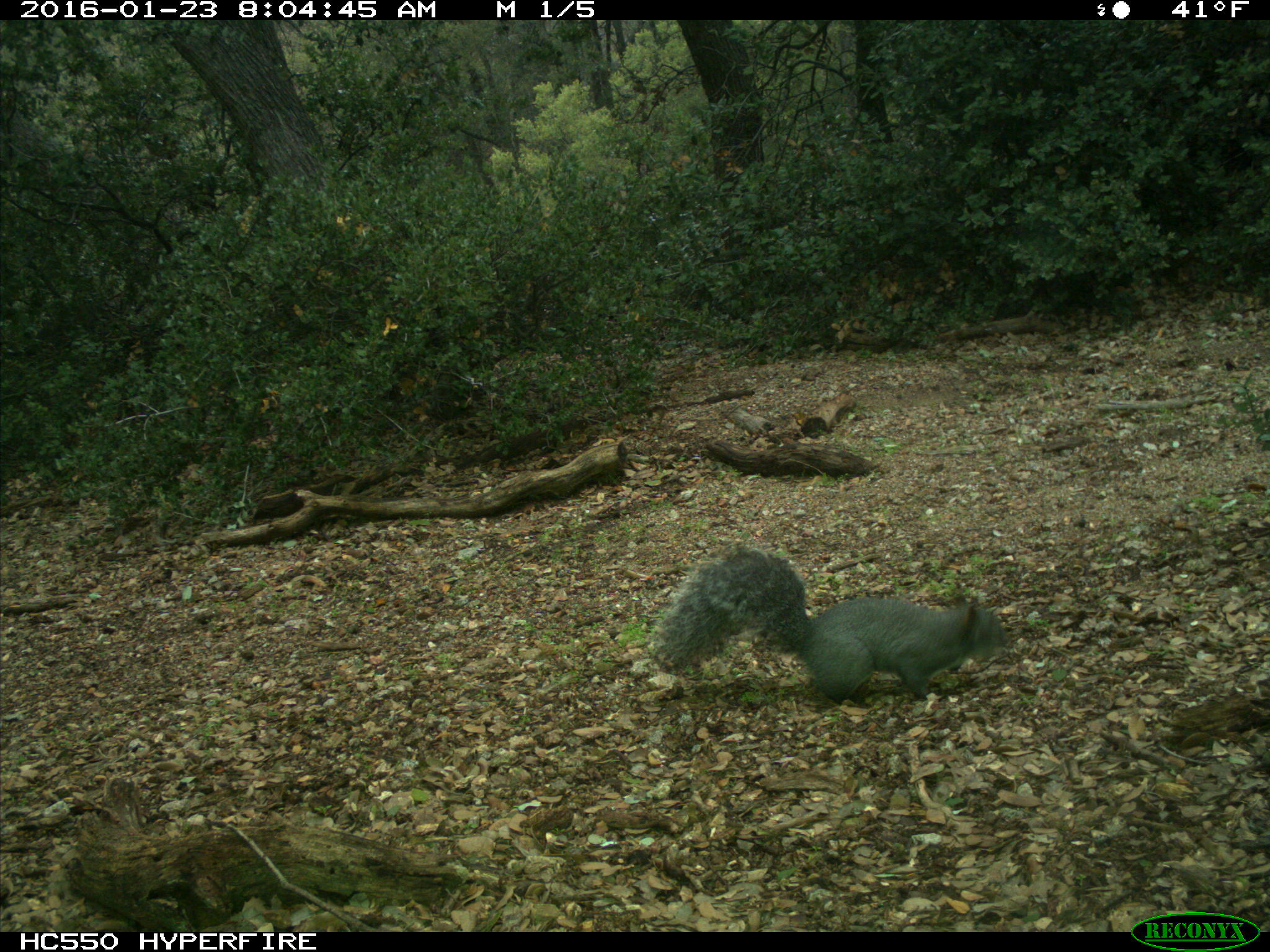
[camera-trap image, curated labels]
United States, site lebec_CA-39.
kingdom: Animalia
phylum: Chordata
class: Mammalia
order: Rodentia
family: Sciuridae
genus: Sciurus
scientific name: Sciurus carolinensis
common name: eastern gray squirrel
Sciurus carolinensis (eastern gray squirrel).